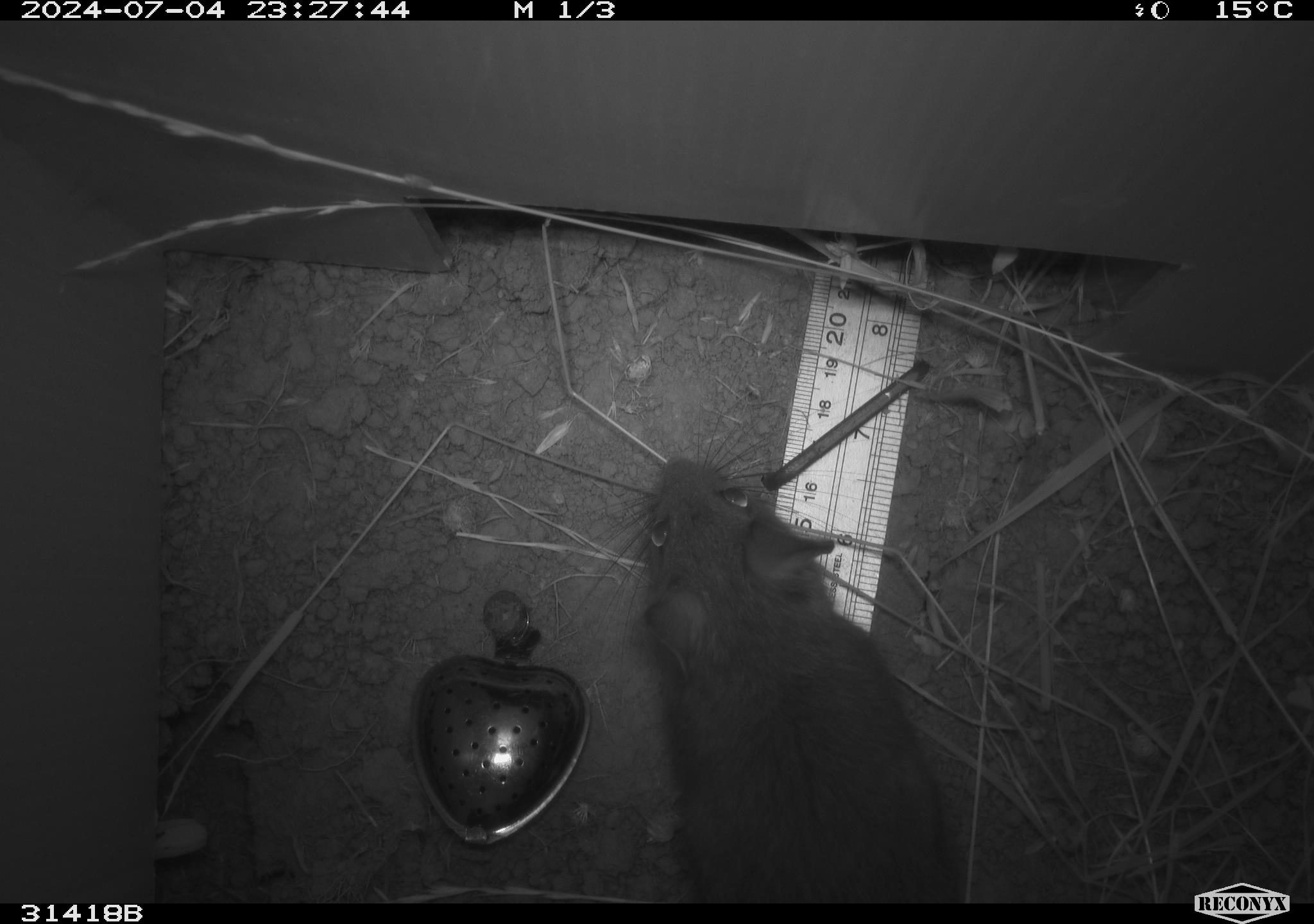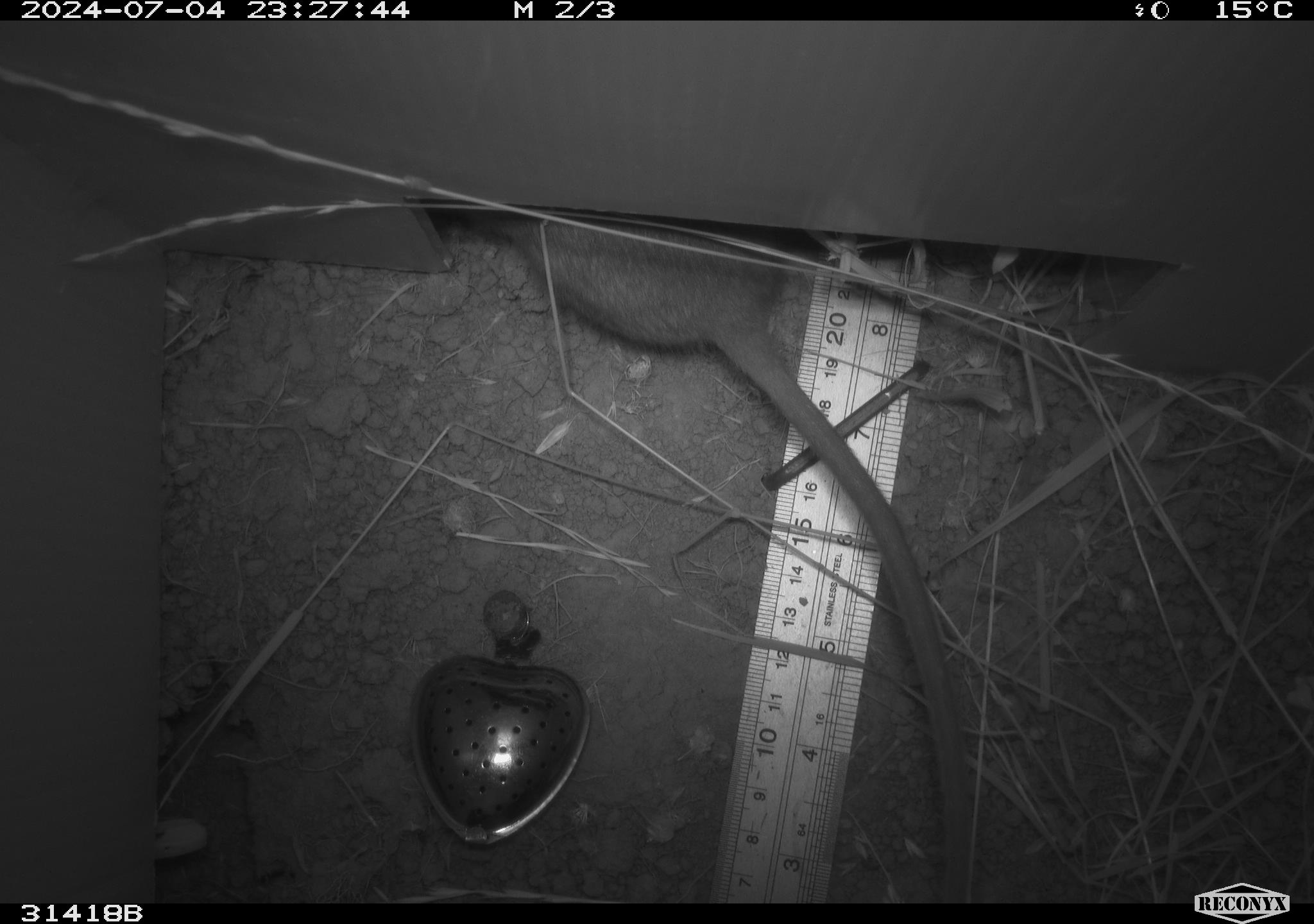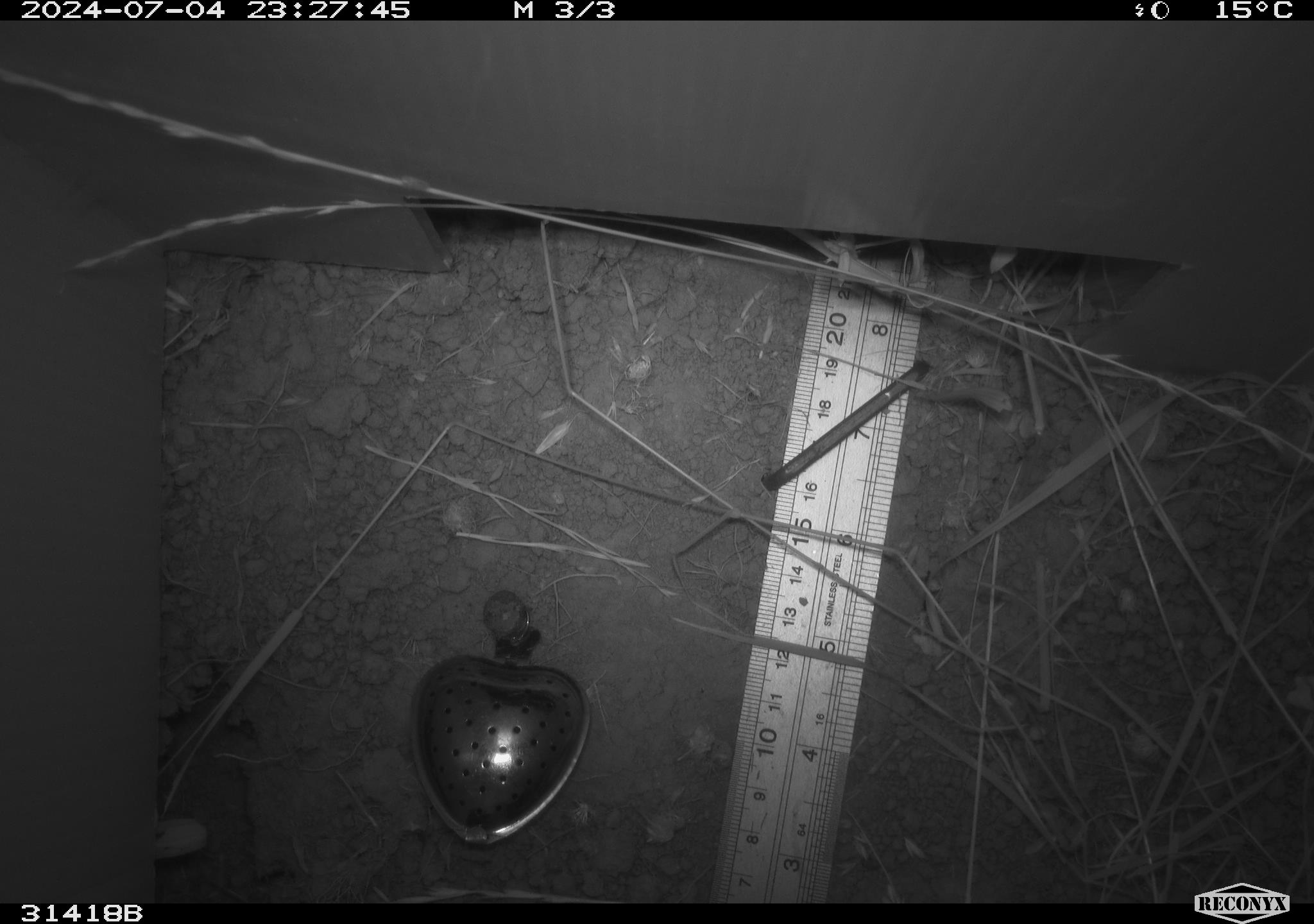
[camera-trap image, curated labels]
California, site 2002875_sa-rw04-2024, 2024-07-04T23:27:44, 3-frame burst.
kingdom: Animalia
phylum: Chordata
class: Mammalia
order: Rodentia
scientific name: Rodentia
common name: rodent